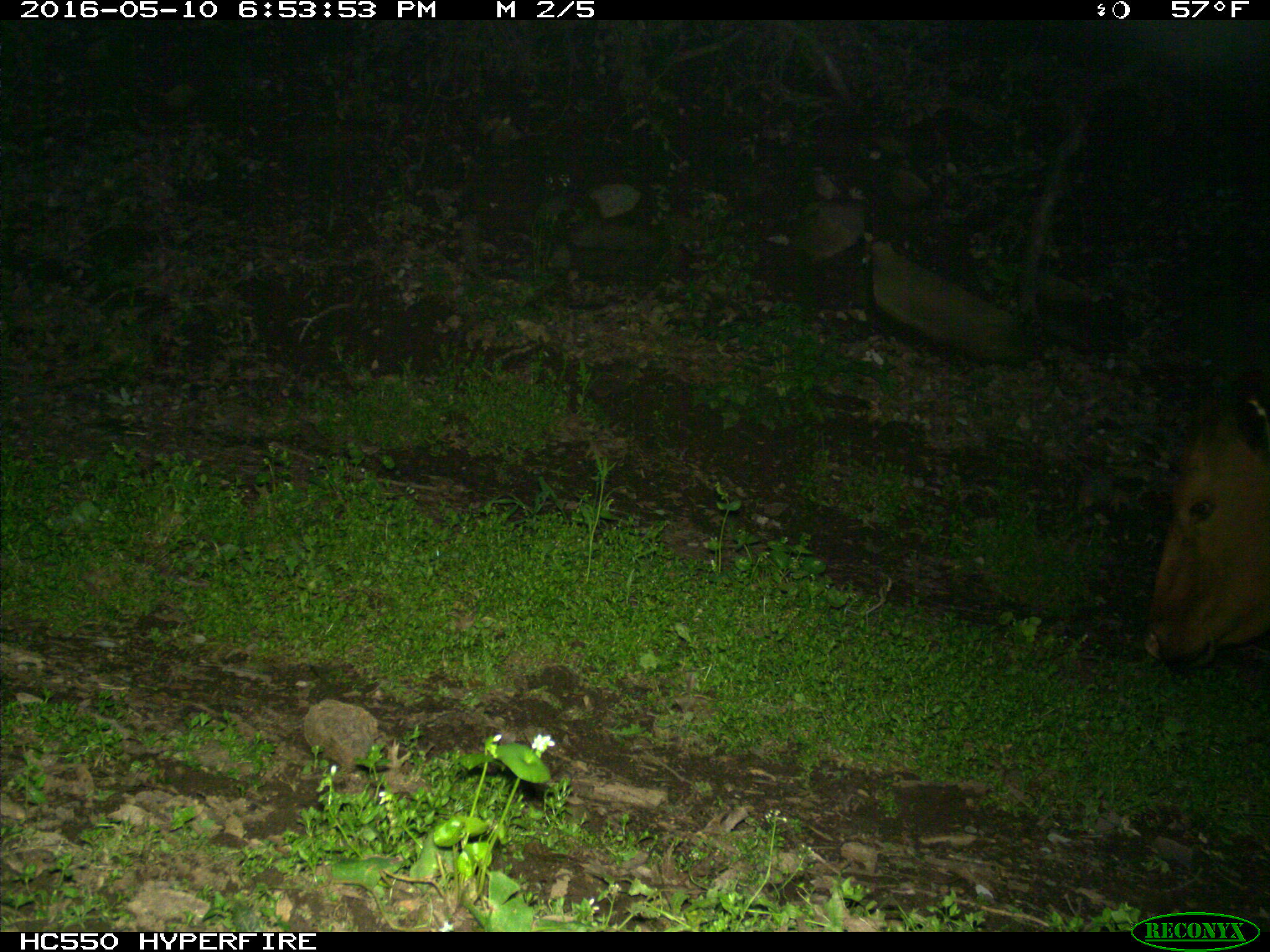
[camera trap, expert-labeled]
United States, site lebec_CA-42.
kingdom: Animalia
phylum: Chordata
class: Mammalia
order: Artiodactyla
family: Bovidae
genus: Bos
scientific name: Bos taurus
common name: domestic cow